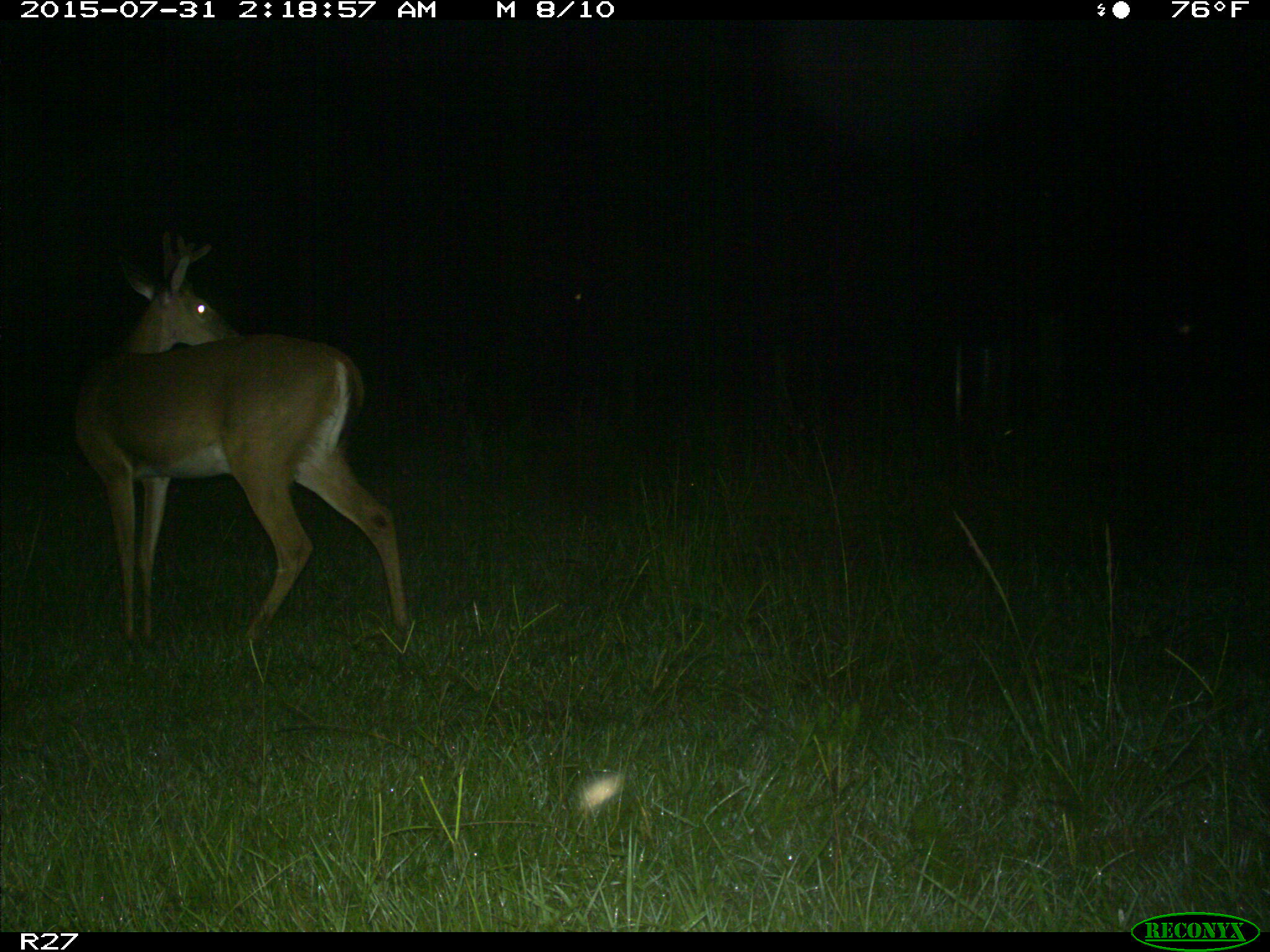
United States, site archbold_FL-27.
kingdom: Animalia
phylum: Chordata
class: Mammalia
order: Artiodactyla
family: Cervidae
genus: Odocoileus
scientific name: Odocoileus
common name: deer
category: unidentified deer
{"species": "unidentified deer (deer) (Odocoileus)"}